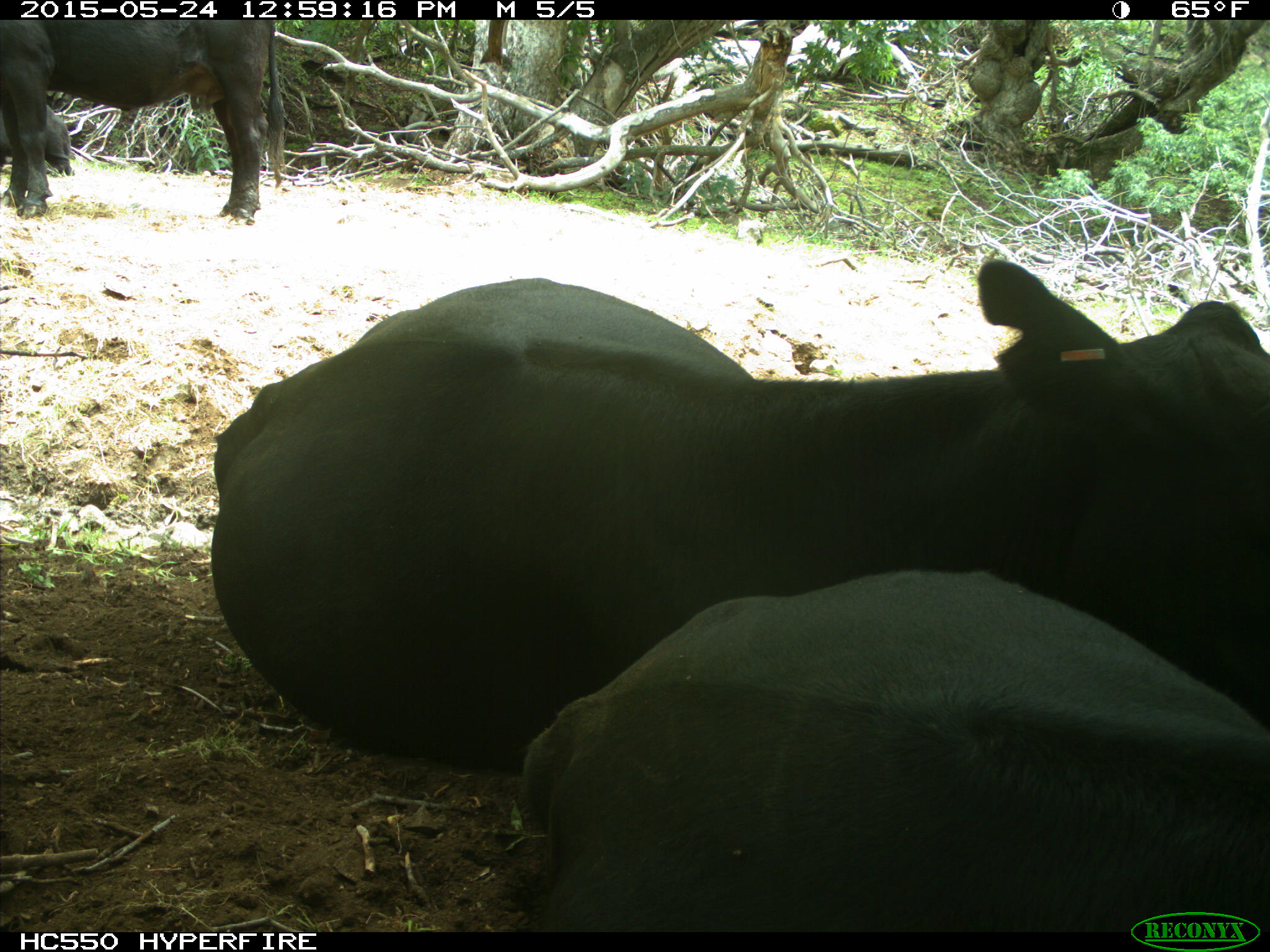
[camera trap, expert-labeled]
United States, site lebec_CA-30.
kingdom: Animalia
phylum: Chordata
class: Mammalia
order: Artiodactyla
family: Bovidae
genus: Bos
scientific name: Bos taurus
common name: domestic cow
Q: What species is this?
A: Bos taurus (domestic cow).